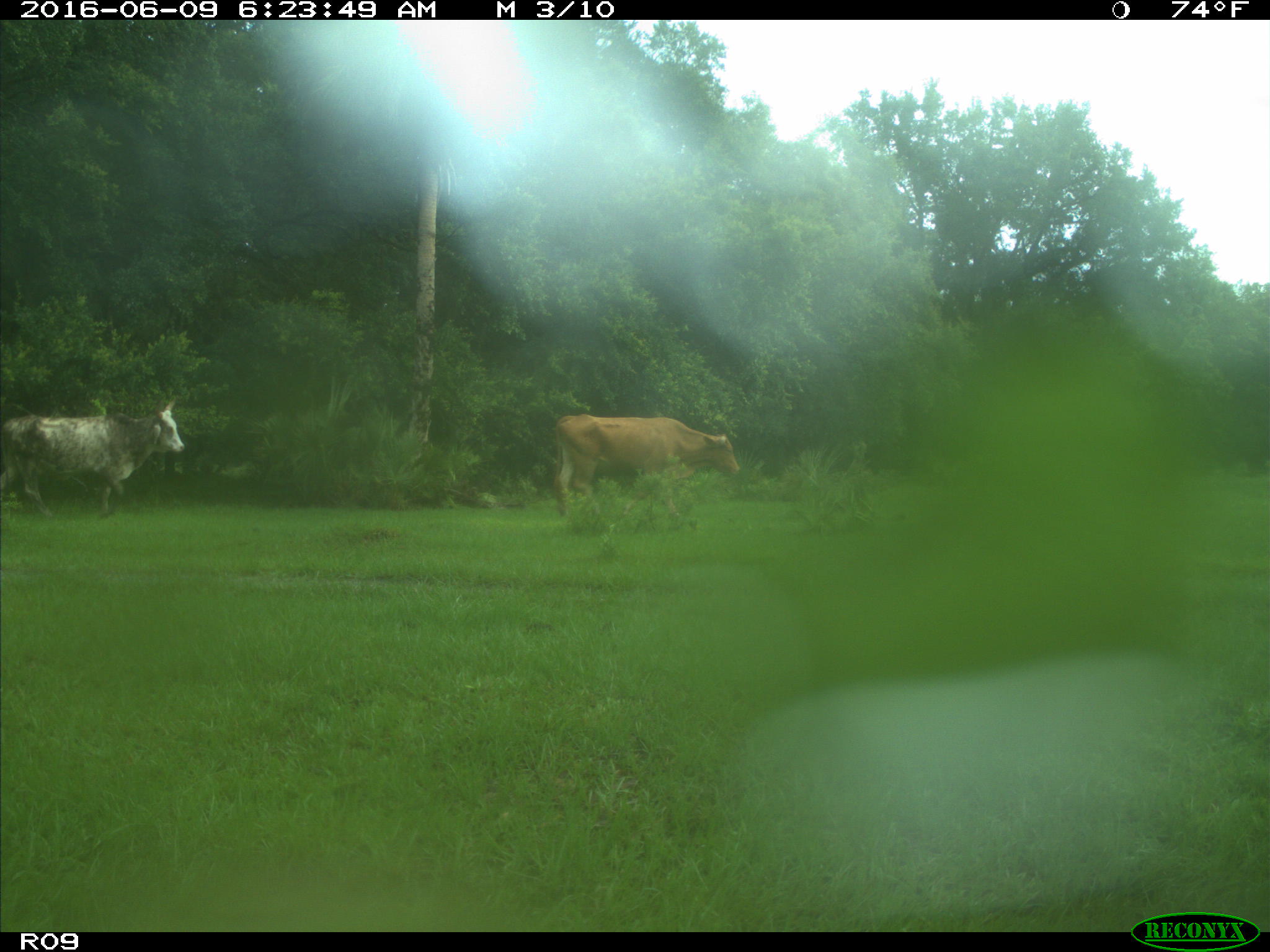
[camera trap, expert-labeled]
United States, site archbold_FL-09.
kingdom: Animalia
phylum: Chordata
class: Mammalia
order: Artiodactyla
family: Bovidae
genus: Bos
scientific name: Bos taurus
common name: domestic cow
Bos taurus (domestic cow).